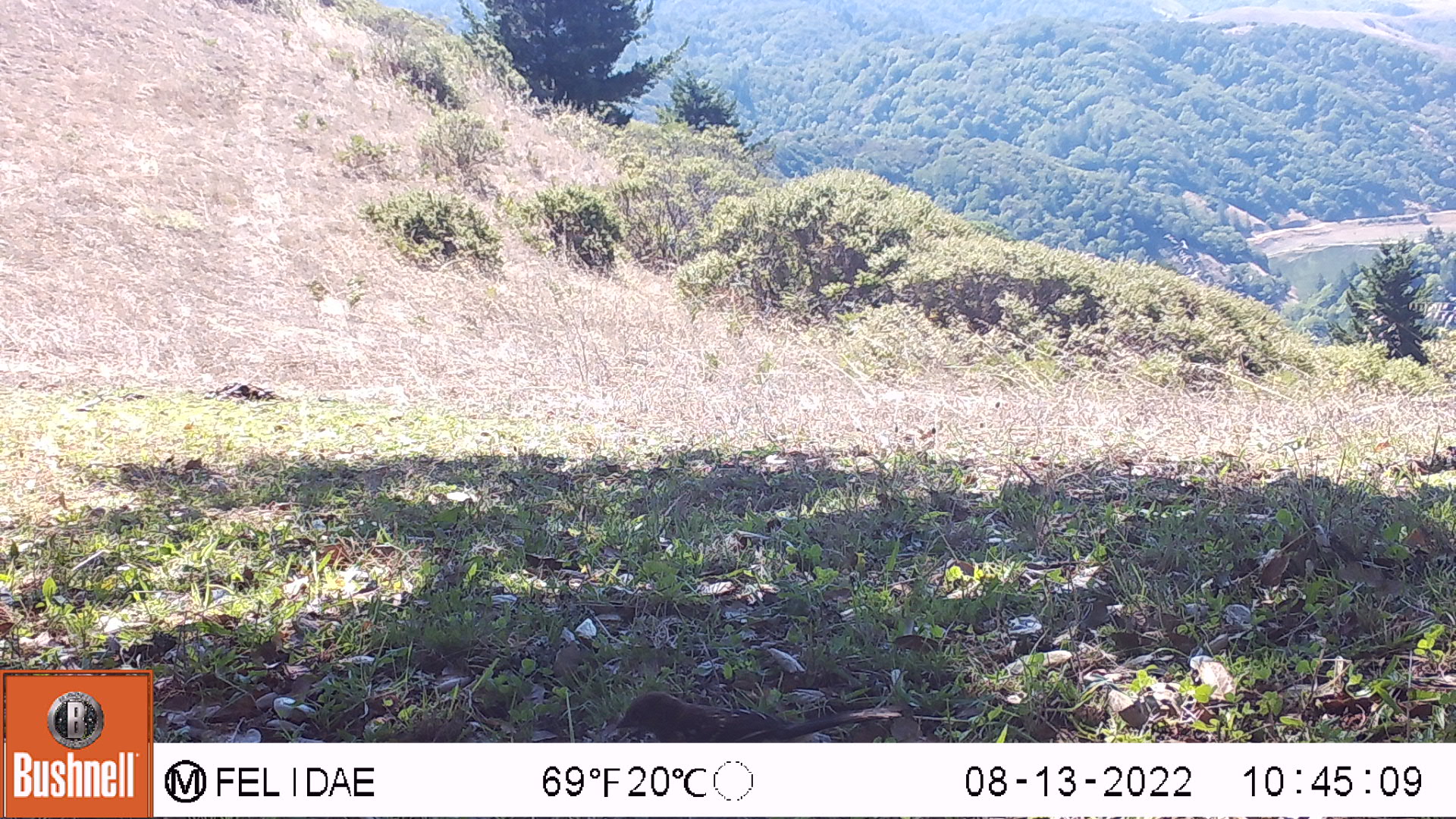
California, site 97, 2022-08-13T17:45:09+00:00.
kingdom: Animalia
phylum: Chordata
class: Aves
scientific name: Aves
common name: bird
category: unknown bird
Unknown bird (bird) (Aves).